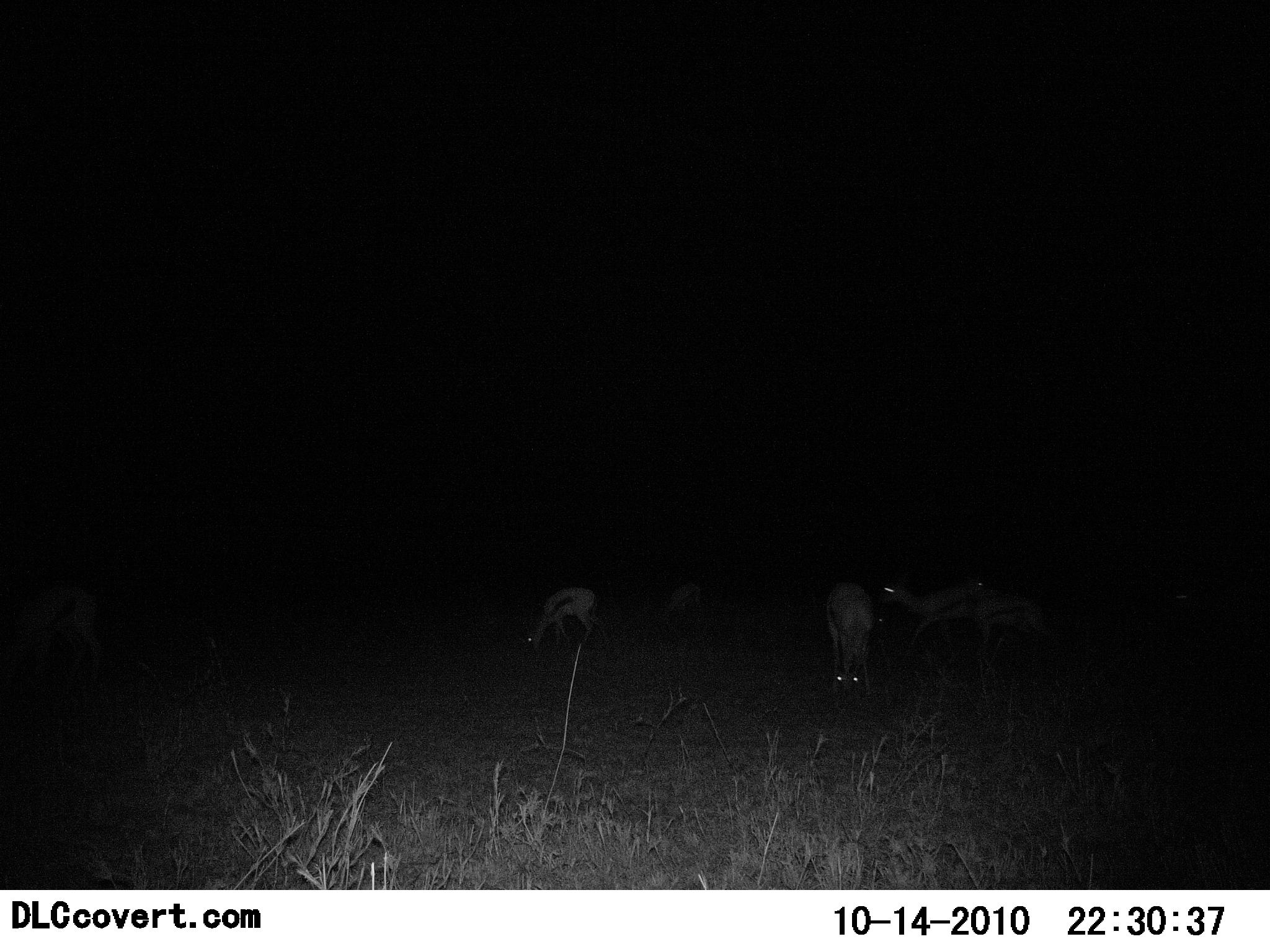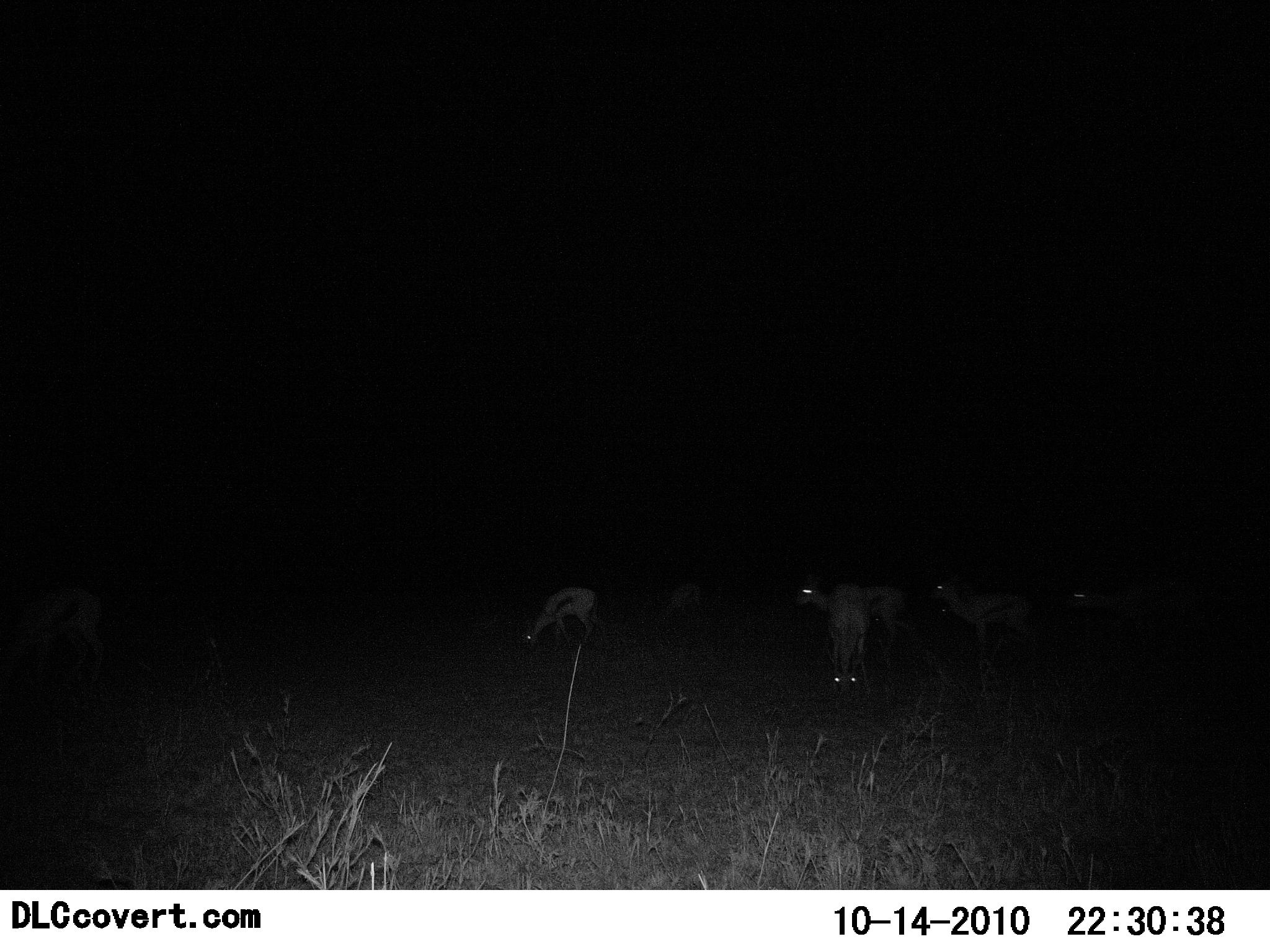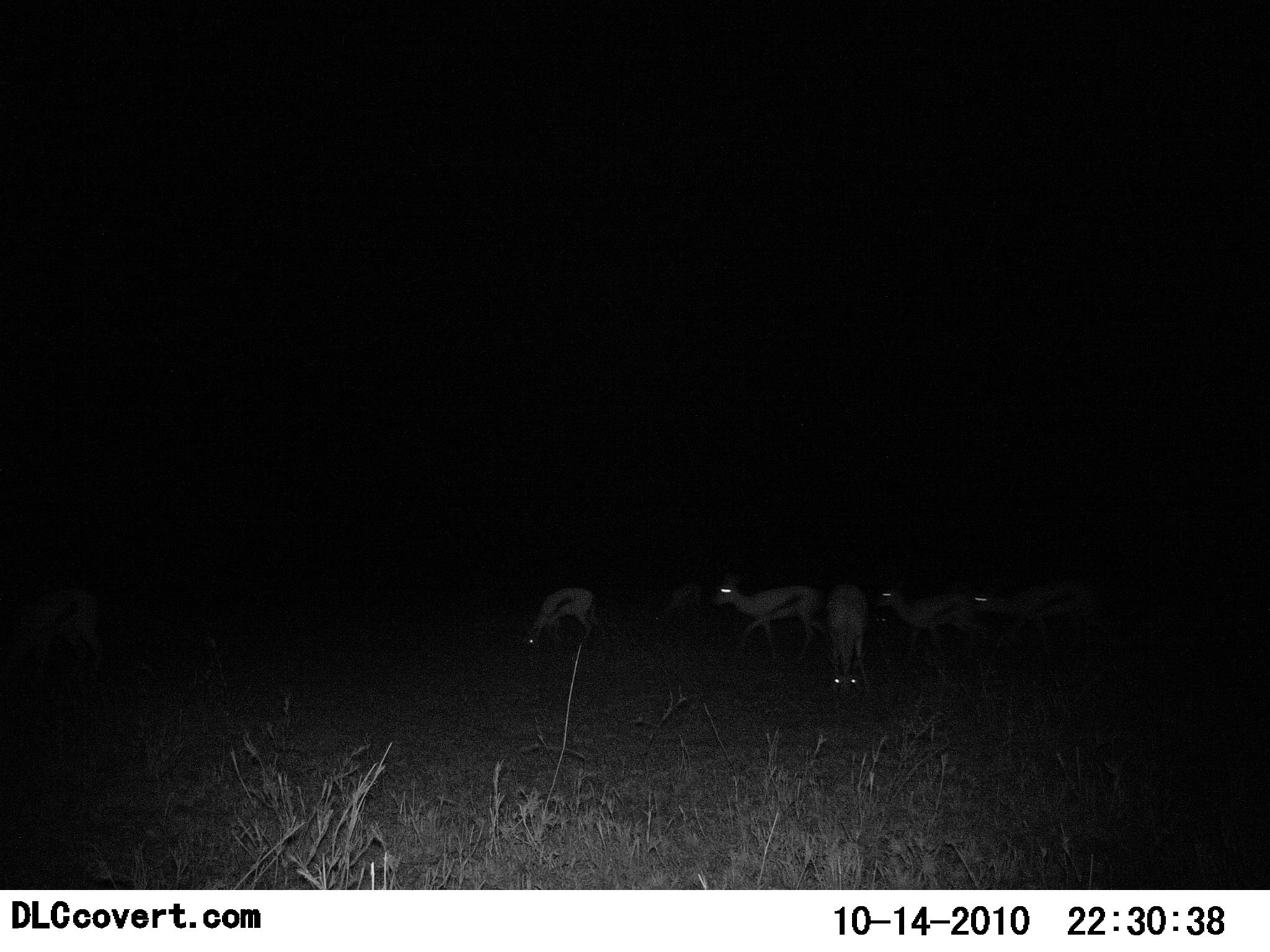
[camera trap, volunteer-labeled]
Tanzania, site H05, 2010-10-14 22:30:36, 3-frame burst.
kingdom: Animalia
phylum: Chordata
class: Mammalia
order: Artiodactyla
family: Bovidae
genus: Eudorcas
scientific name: Eudorcas thomsonii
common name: thomson's gazelle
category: gazellethomsons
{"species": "gazellethomsons (thomson's gazelle) (Eudorcas thomsonii)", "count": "6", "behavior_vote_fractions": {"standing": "33%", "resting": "0%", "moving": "67%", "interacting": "0%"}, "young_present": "0%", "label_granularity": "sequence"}